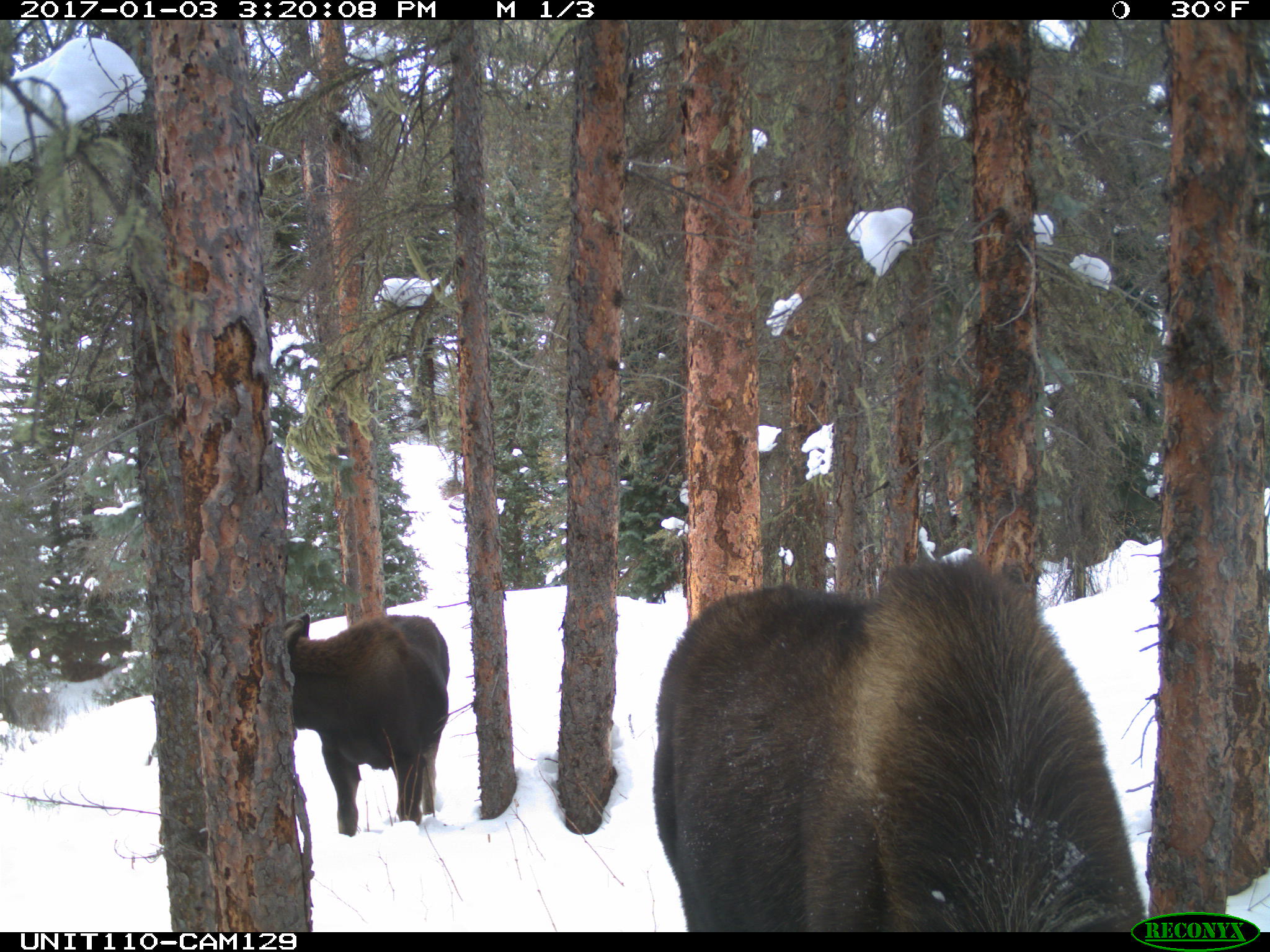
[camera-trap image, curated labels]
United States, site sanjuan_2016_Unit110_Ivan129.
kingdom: Animalia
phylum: Chordata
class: Mammalia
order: Artiodactyla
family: Cervidae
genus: Alces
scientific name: Alces alces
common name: moose